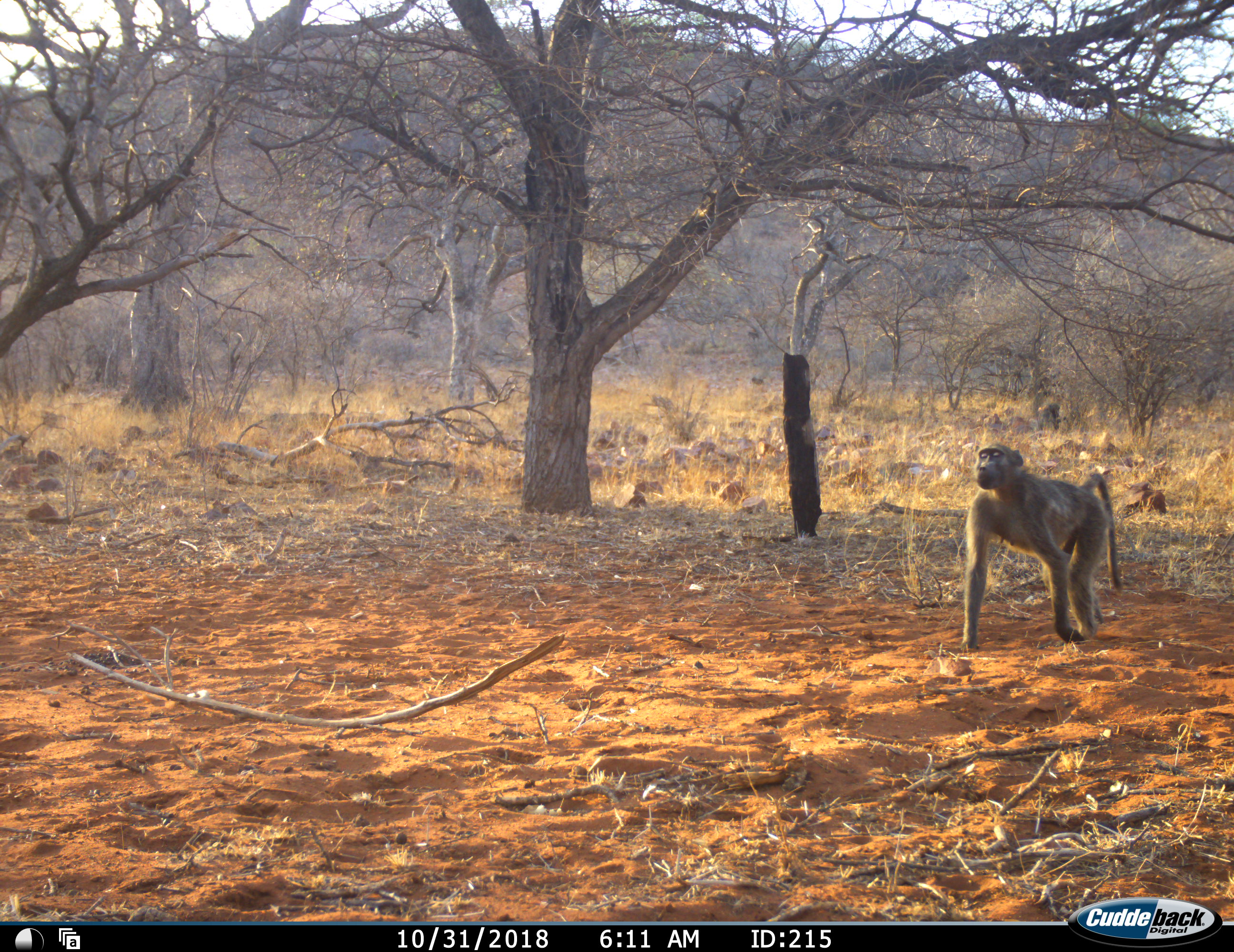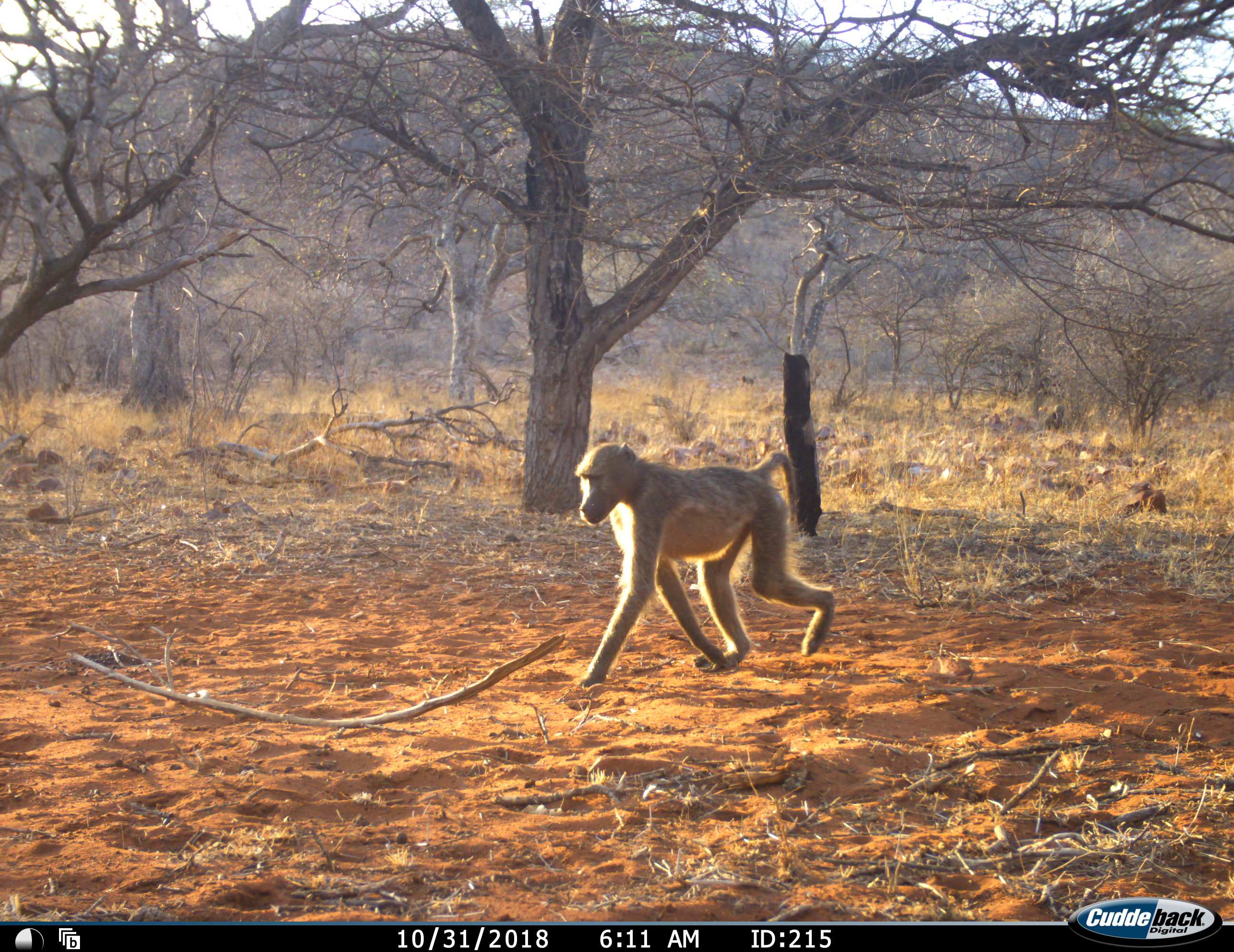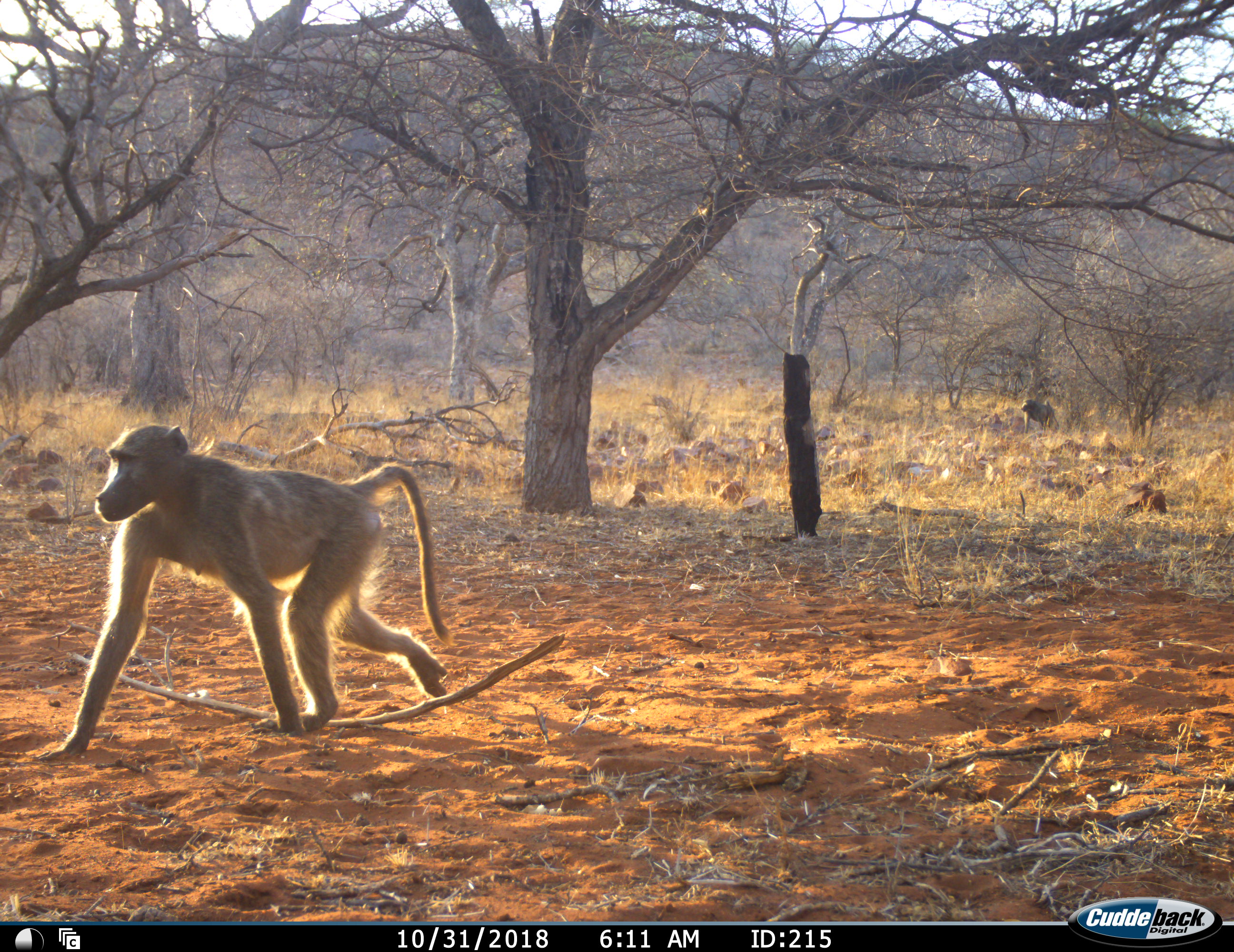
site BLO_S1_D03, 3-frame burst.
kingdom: Animalia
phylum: Chordata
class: Mammalia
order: Primates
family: Cercopithecidae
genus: Papio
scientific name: Papio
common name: baboon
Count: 4.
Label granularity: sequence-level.